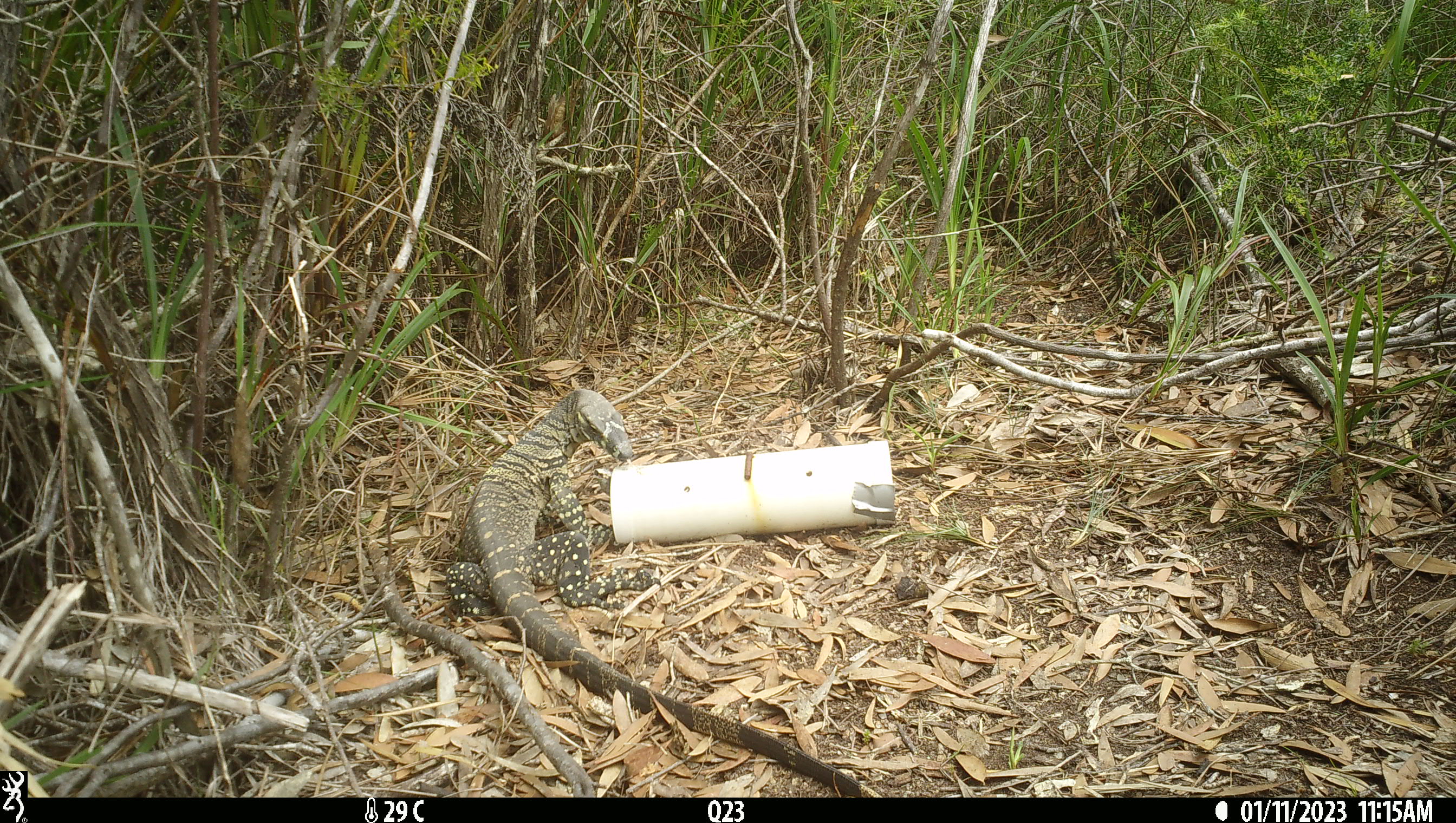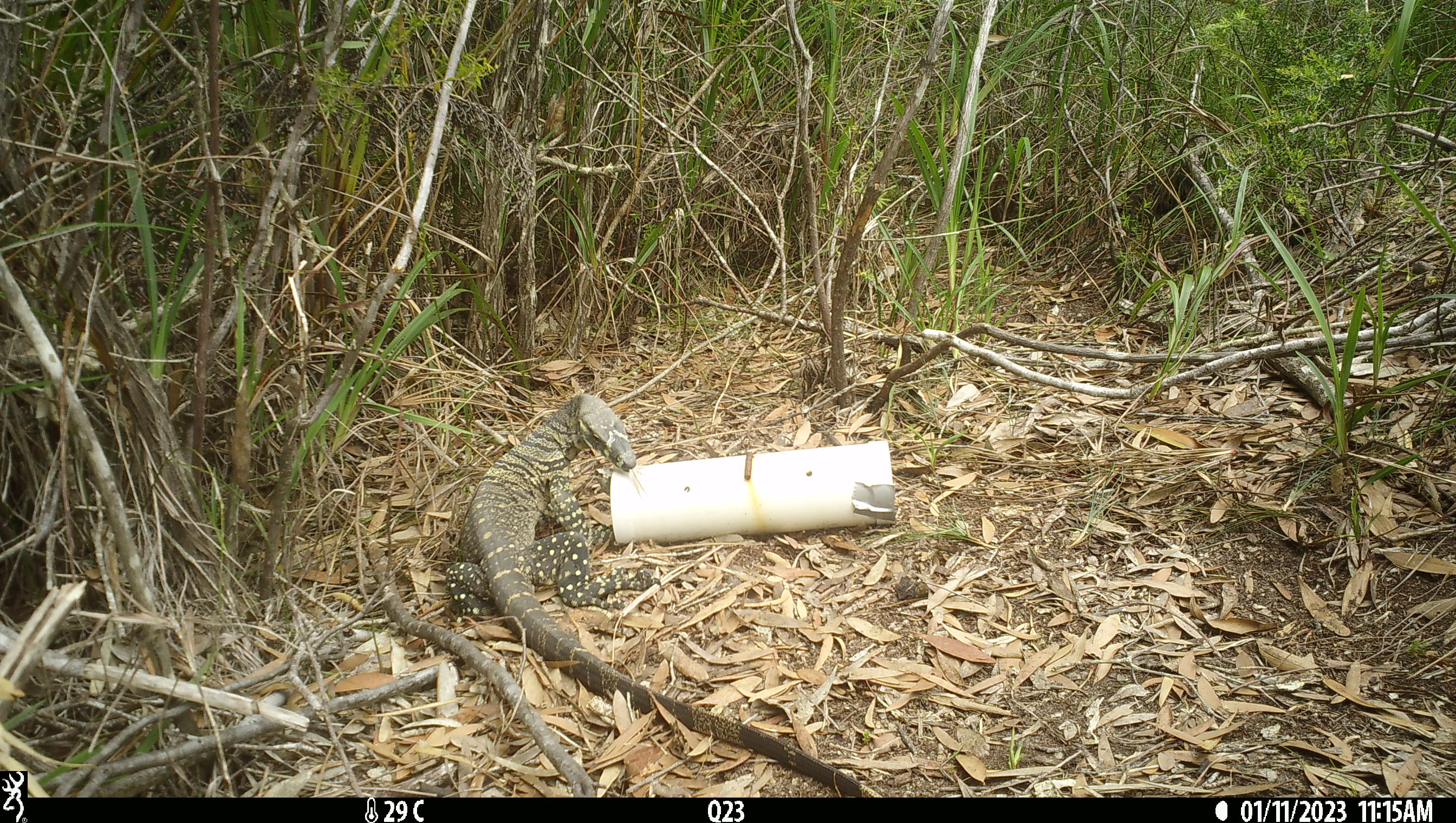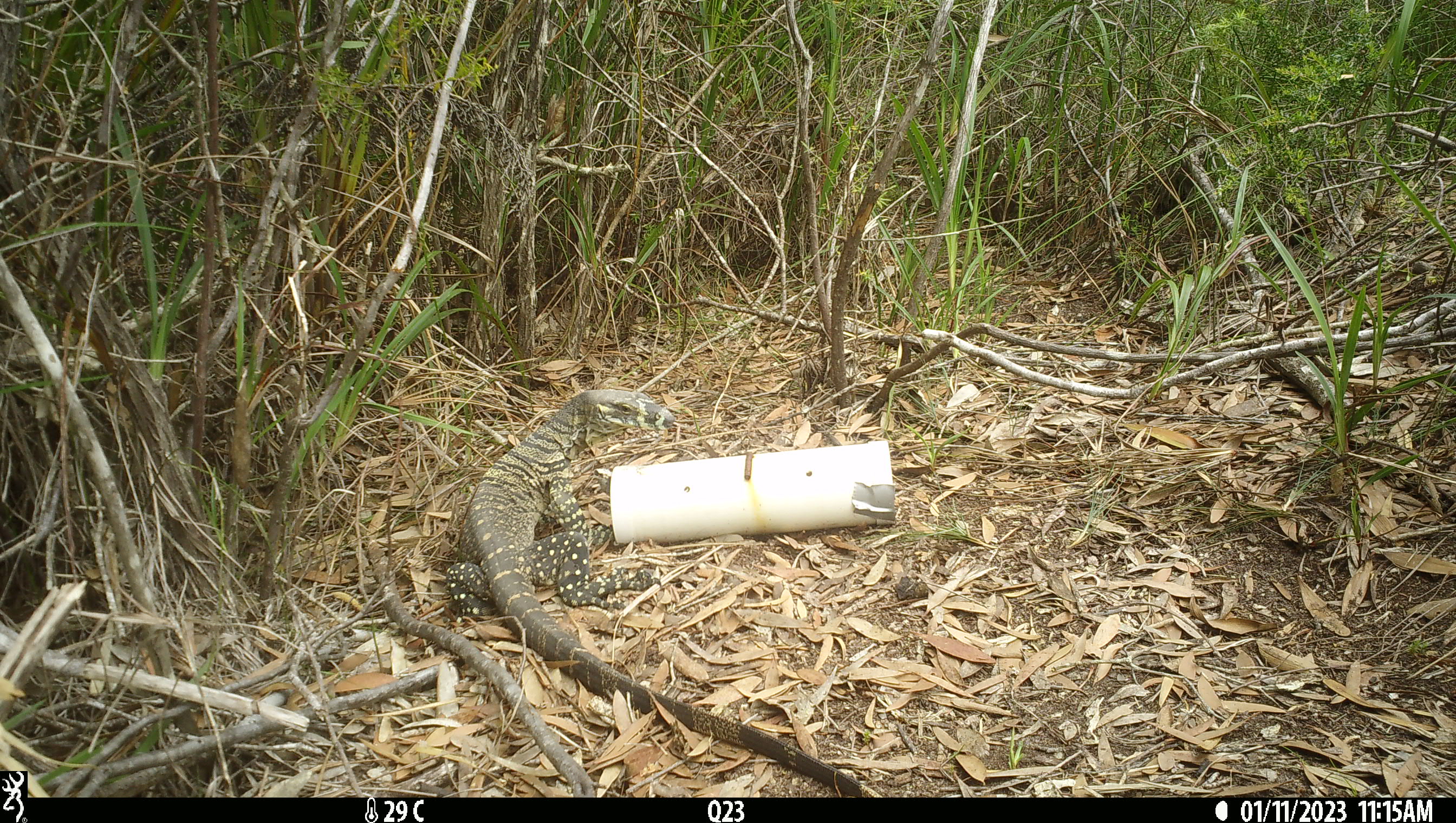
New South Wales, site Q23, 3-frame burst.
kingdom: Animalia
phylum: Chordata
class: Reptilia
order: Squamata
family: Varanidae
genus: Varanus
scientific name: Varanus varius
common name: lace monitor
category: goanna